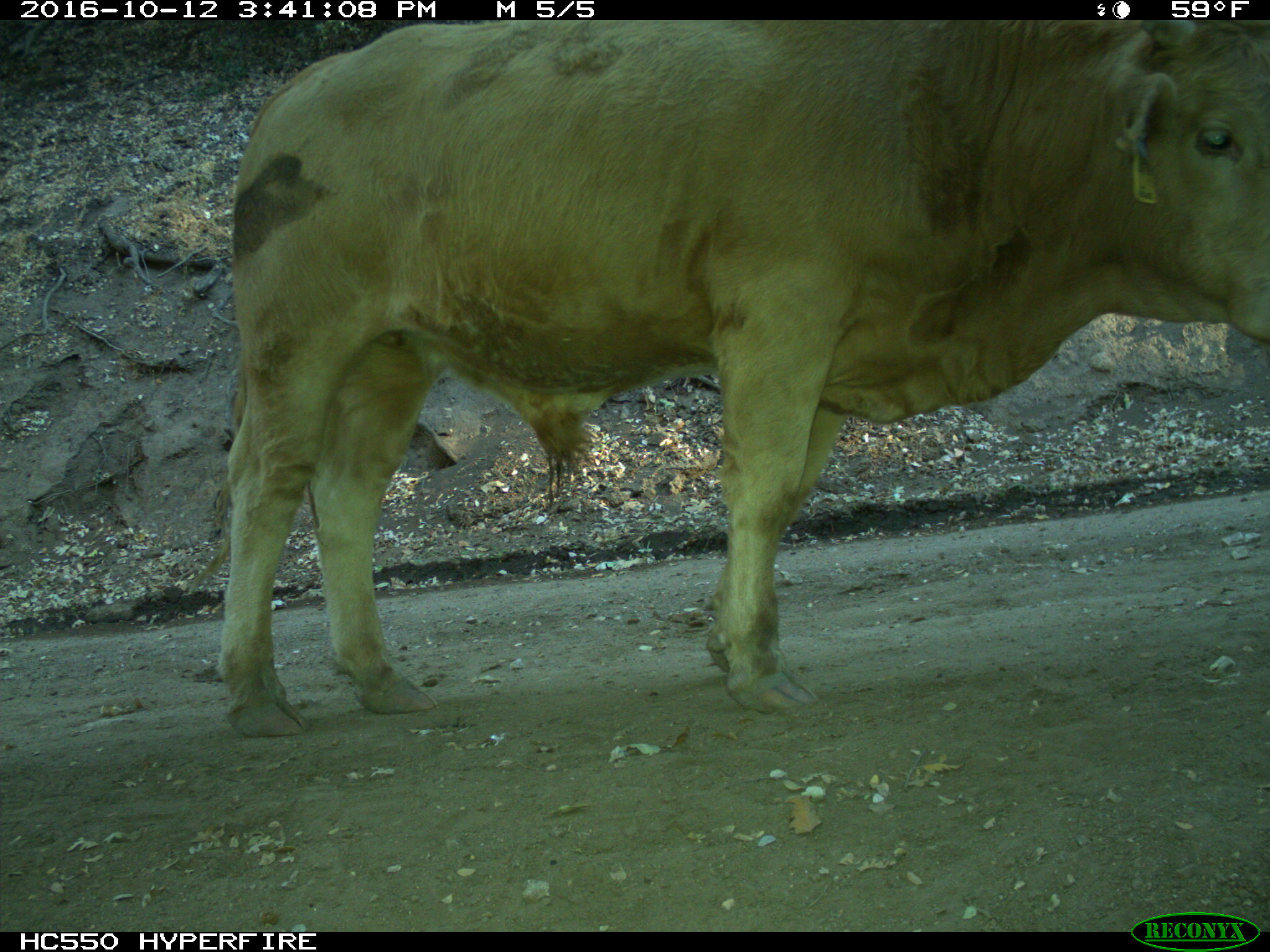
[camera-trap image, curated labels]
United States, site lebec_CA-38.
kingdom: Animalia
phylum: Chordata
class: Mammalia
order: Artiodactyla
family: Bovidae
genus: Bos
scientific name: Bos taurus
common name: domestic cow